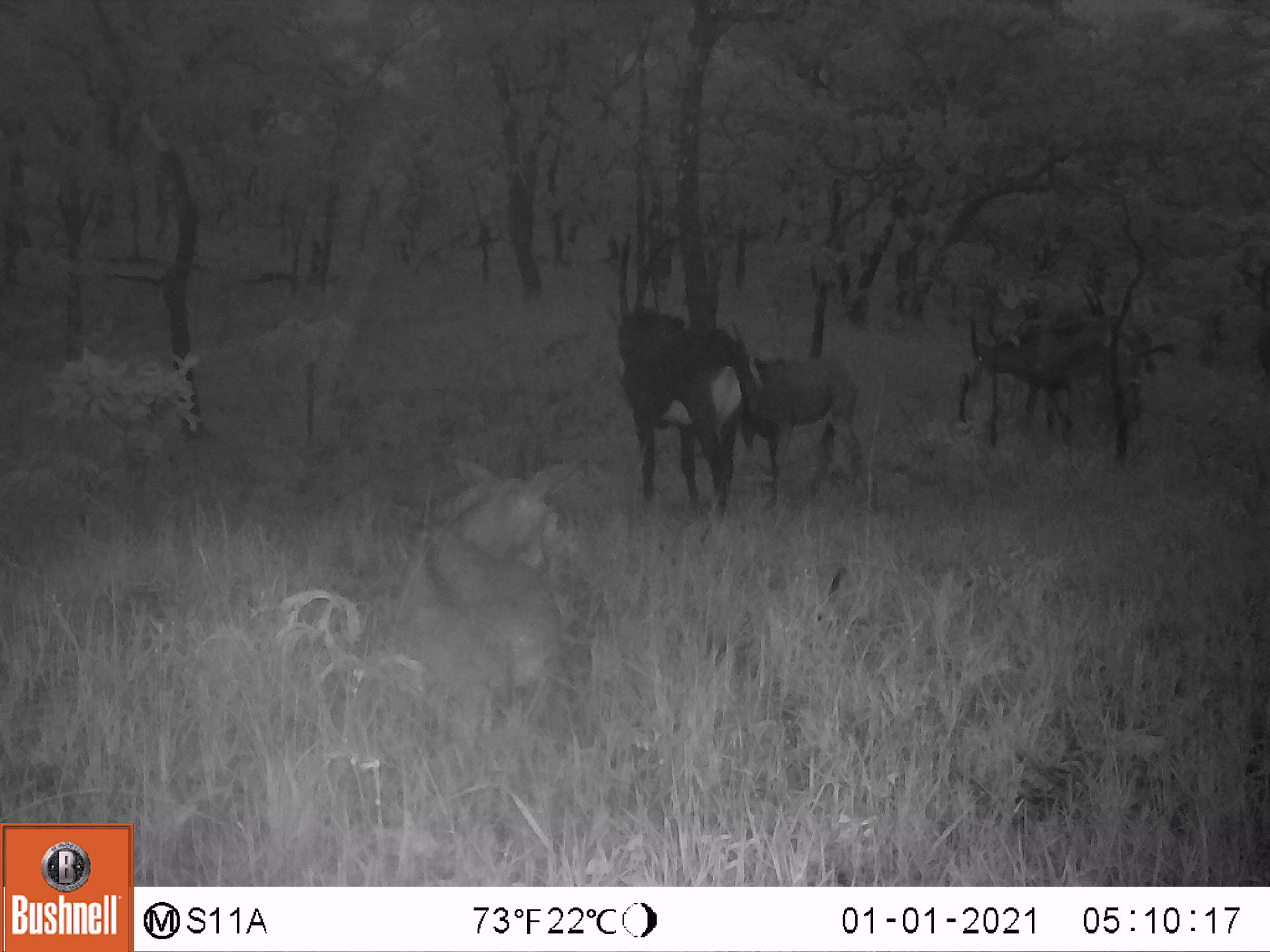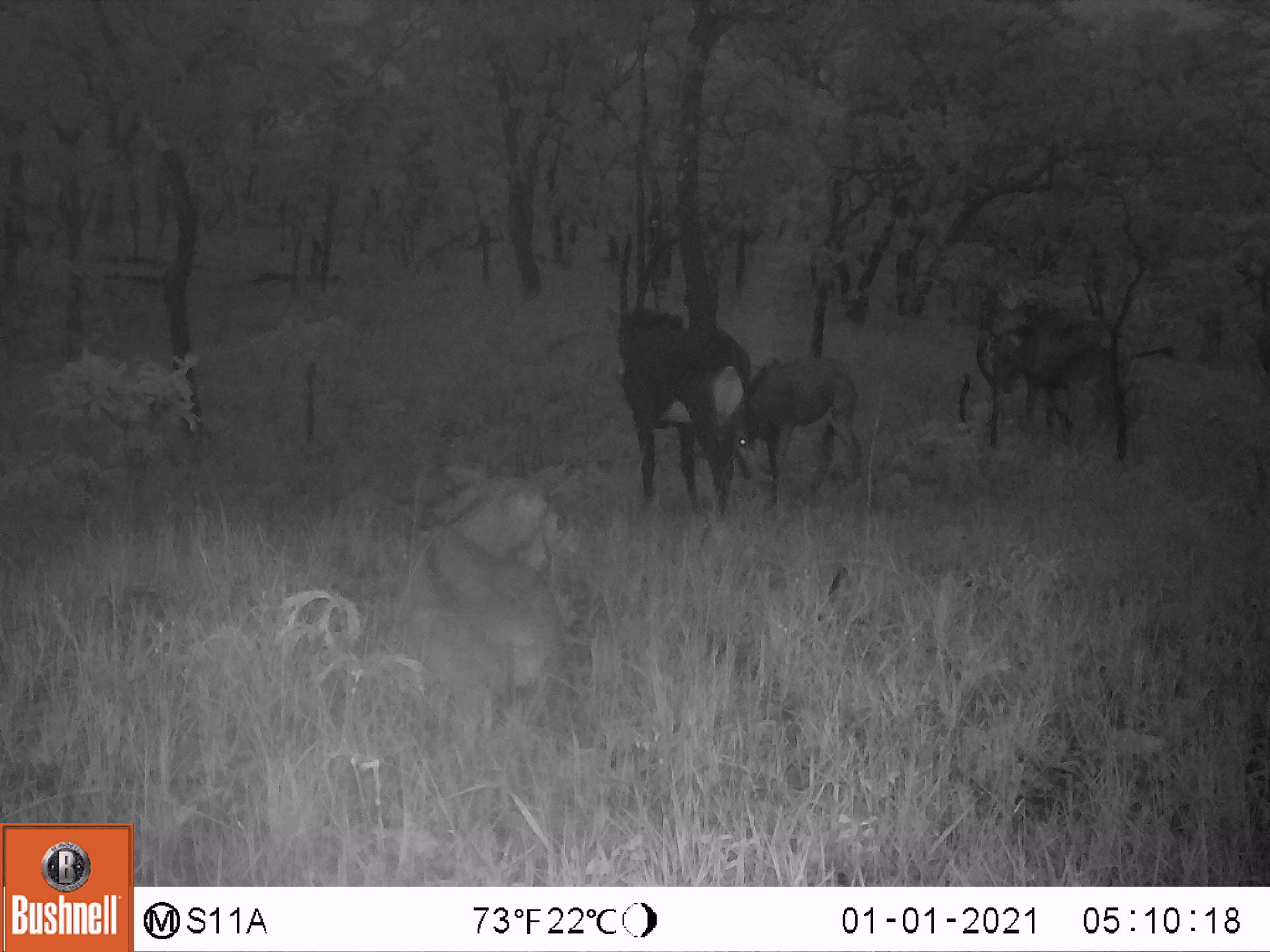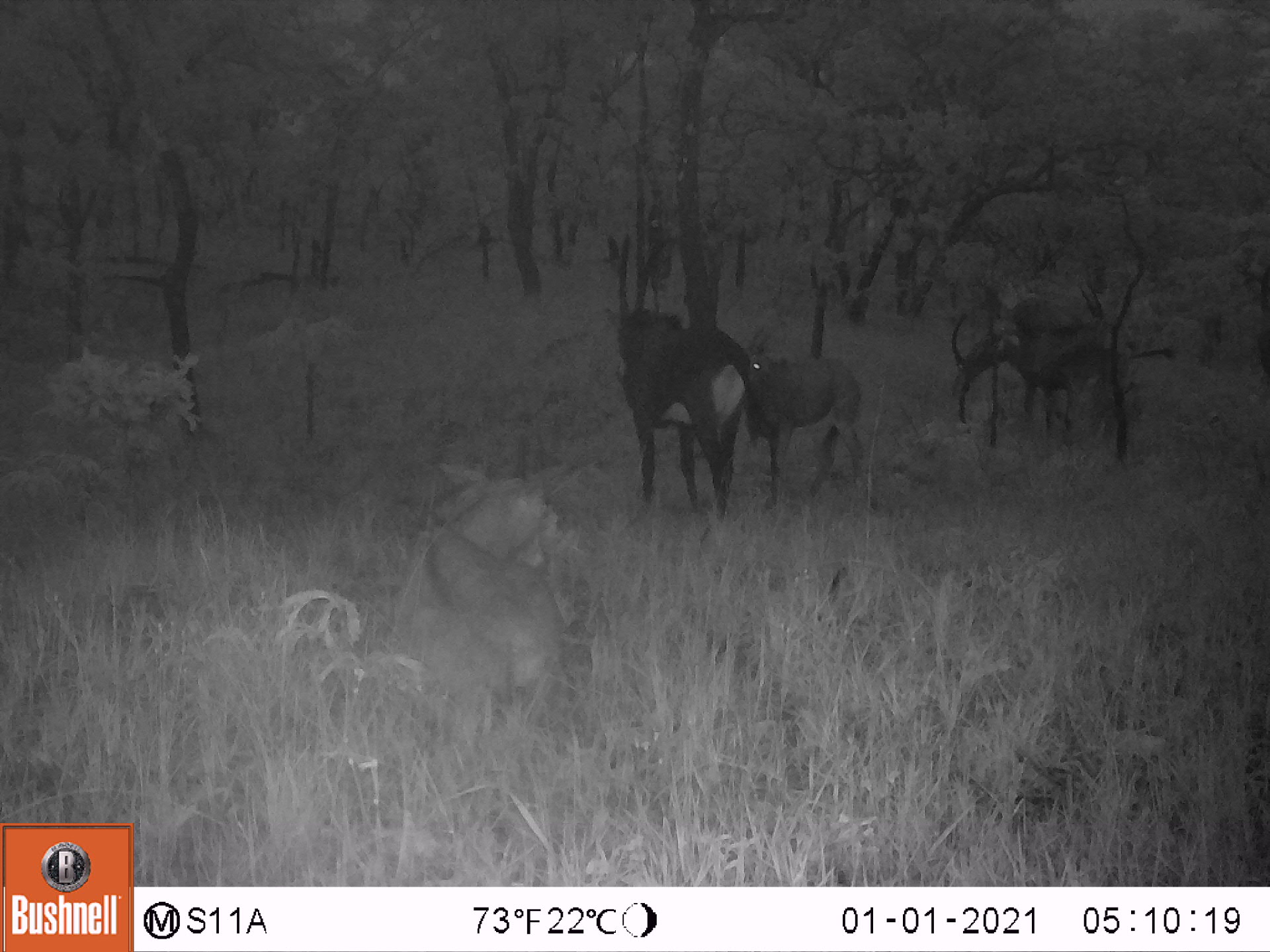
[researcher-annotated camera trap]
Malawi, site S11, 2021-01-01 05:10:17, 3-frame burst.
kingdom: Animalia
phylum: Chordata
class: Mammalia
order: Artiodactyla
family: Bovidae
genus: Hippotragus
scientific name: Hippotragus niger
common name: sable antelope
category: sable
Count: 4.